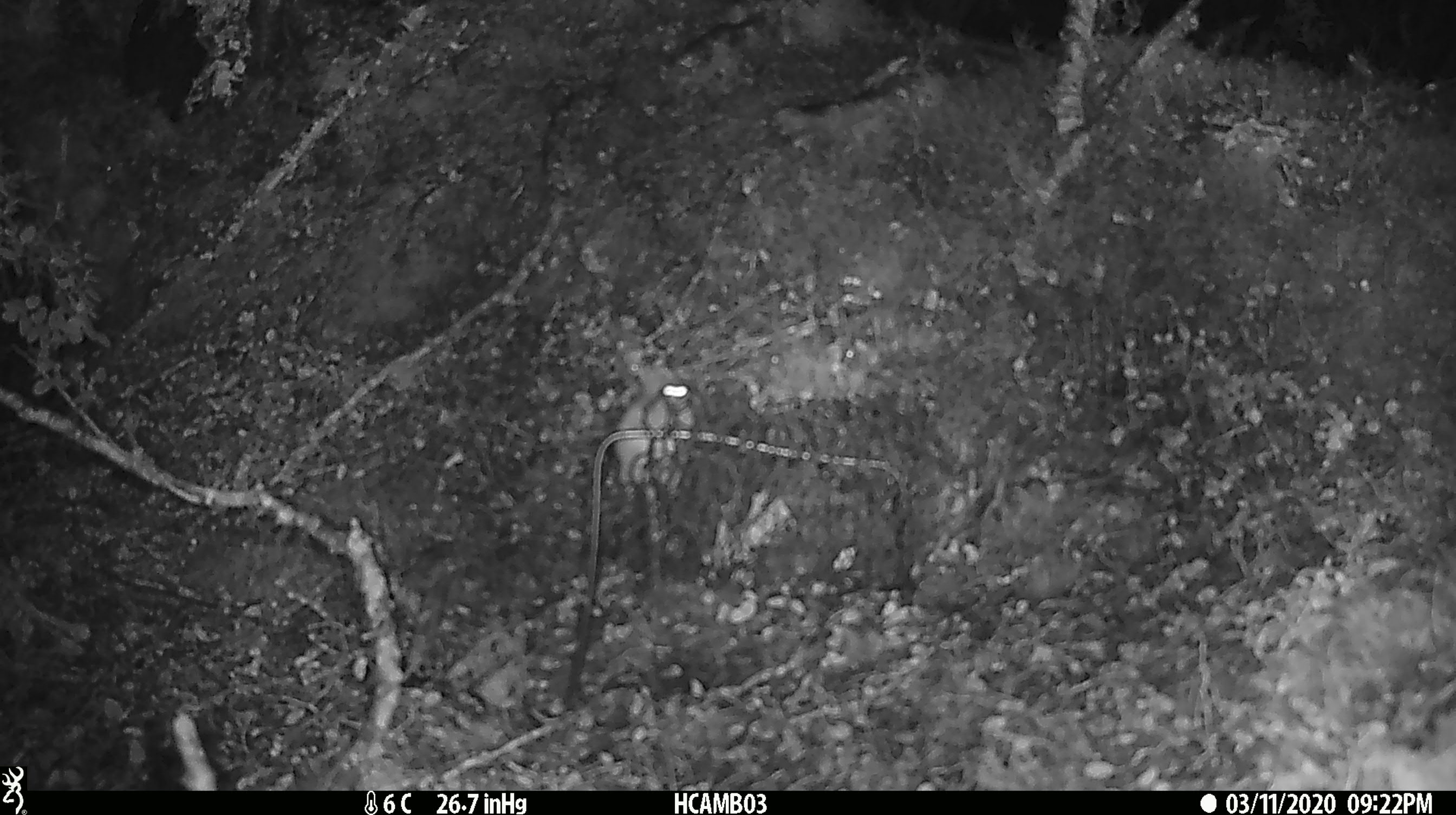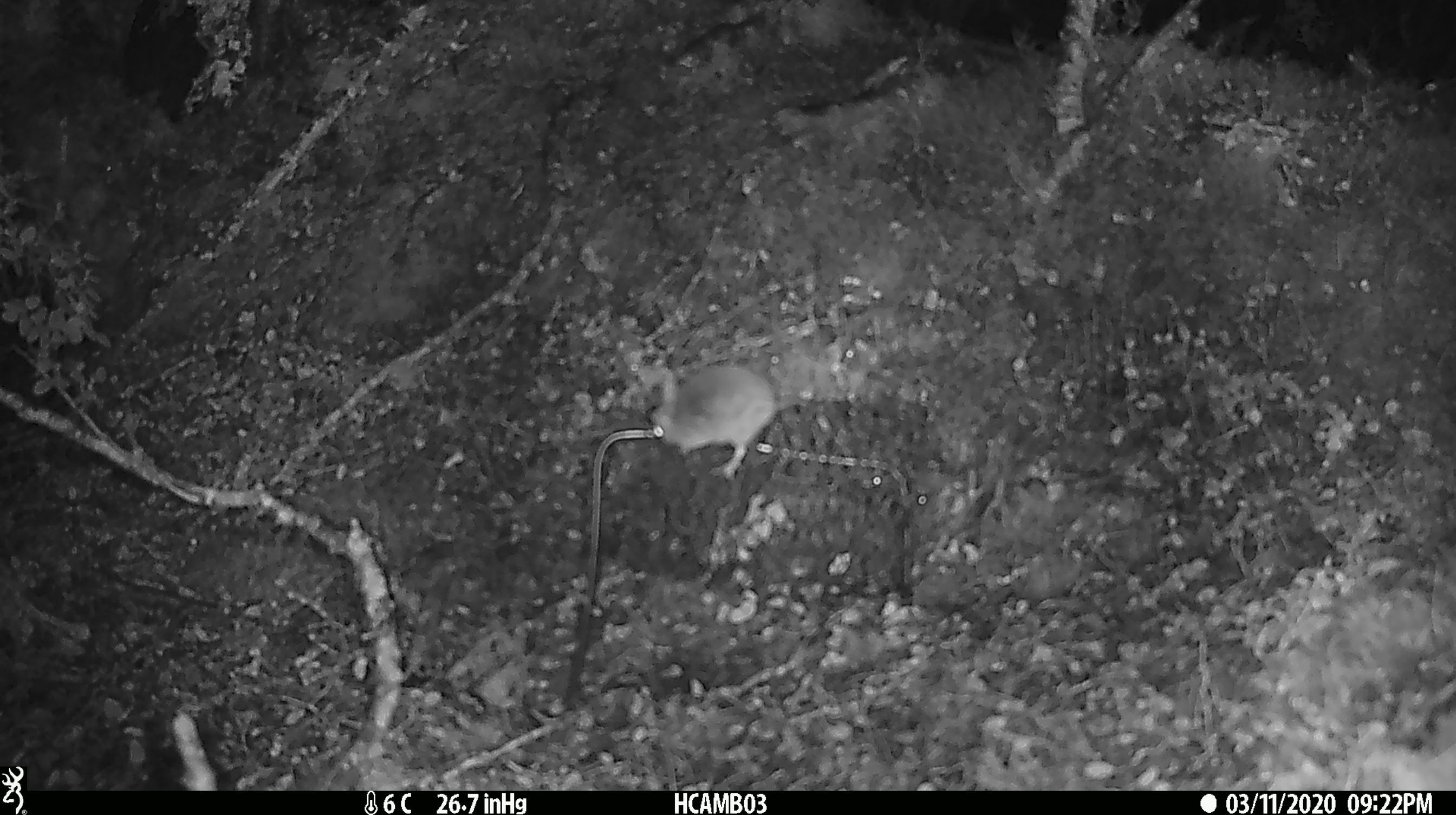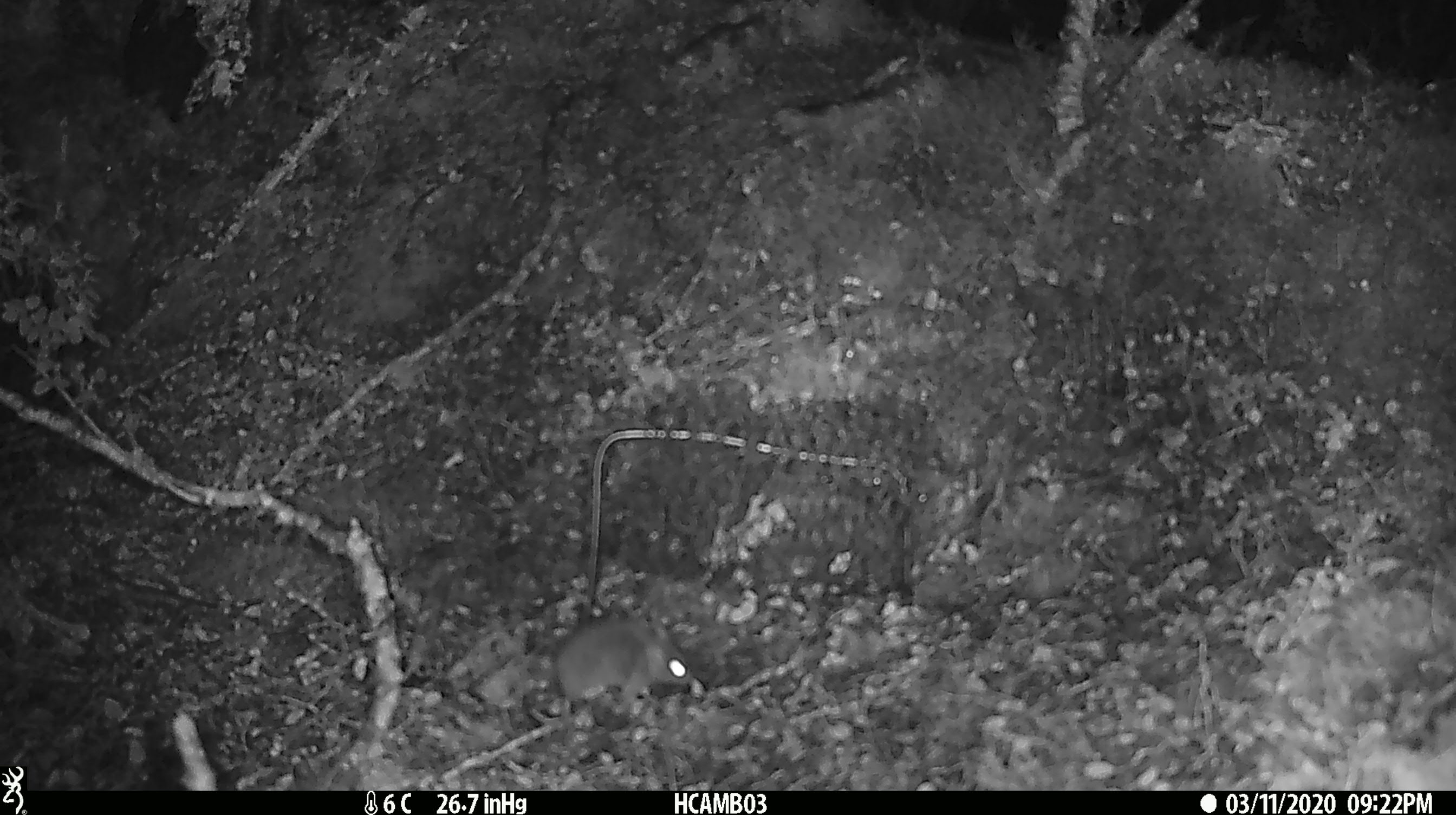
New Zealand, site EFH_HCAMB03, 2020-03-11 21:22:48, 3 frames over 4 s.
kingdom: Animalia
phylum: Chordata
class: Mammalia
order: Rodentia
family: Muridae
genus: Mus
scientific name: Mus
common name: mouse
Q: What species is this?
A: Mouse (Mus).